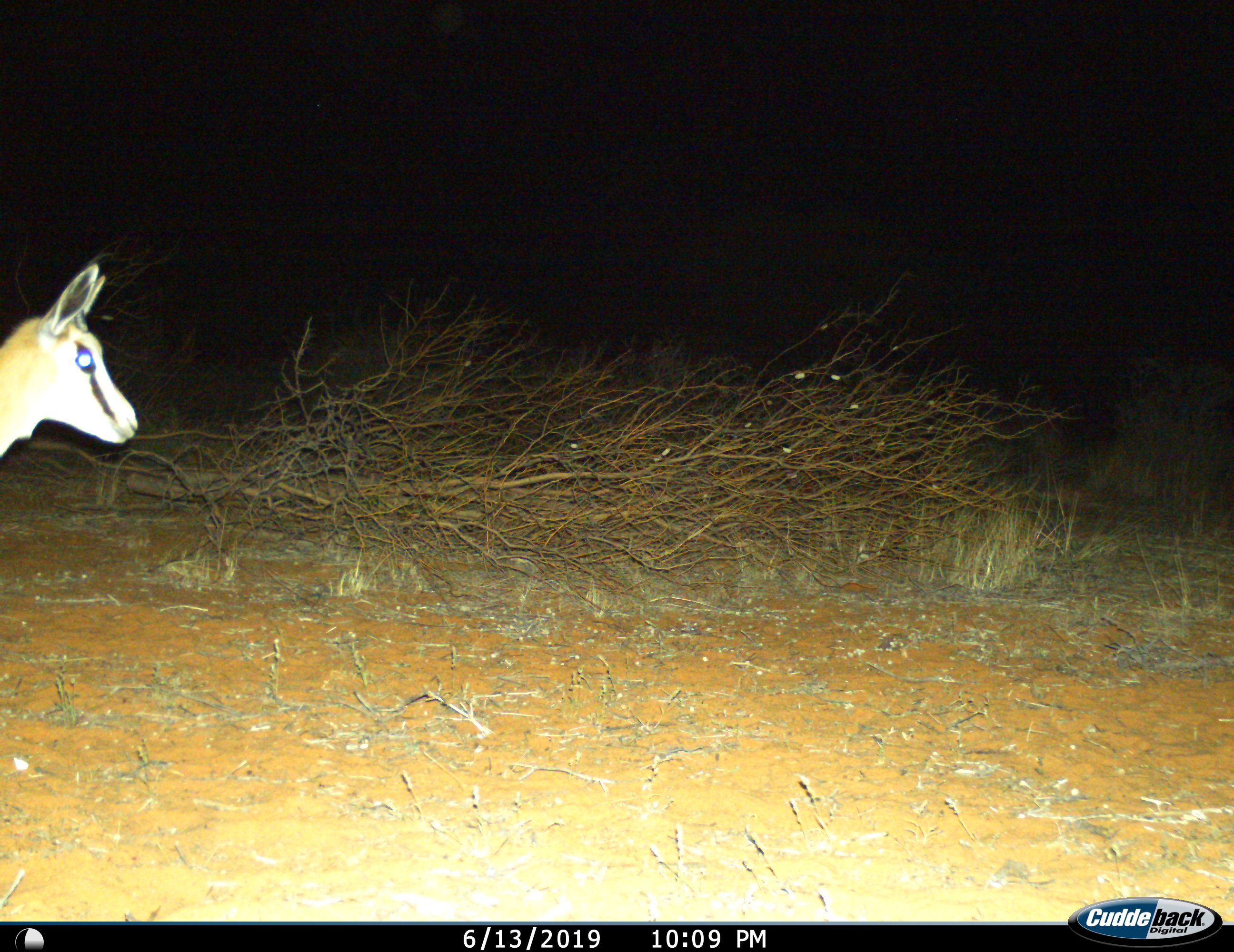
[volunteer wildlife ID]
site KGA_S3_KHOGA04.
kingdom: Animalia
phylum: Chordata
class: Mammalia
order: Artiodactyla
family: Bovidae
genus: Antidorcas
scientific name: Antidorcas marsupialis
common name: springbok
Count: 1.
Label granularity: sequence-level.